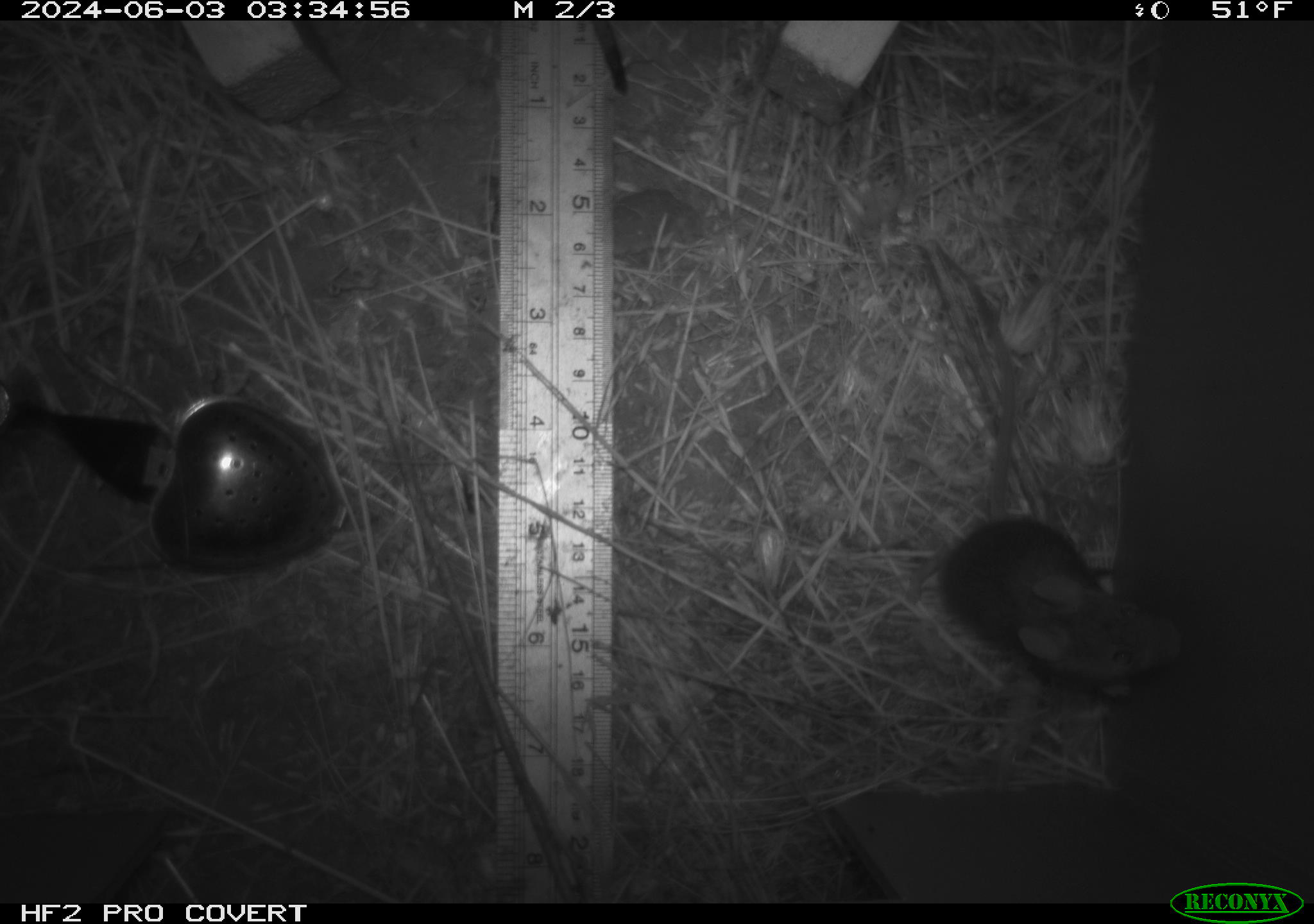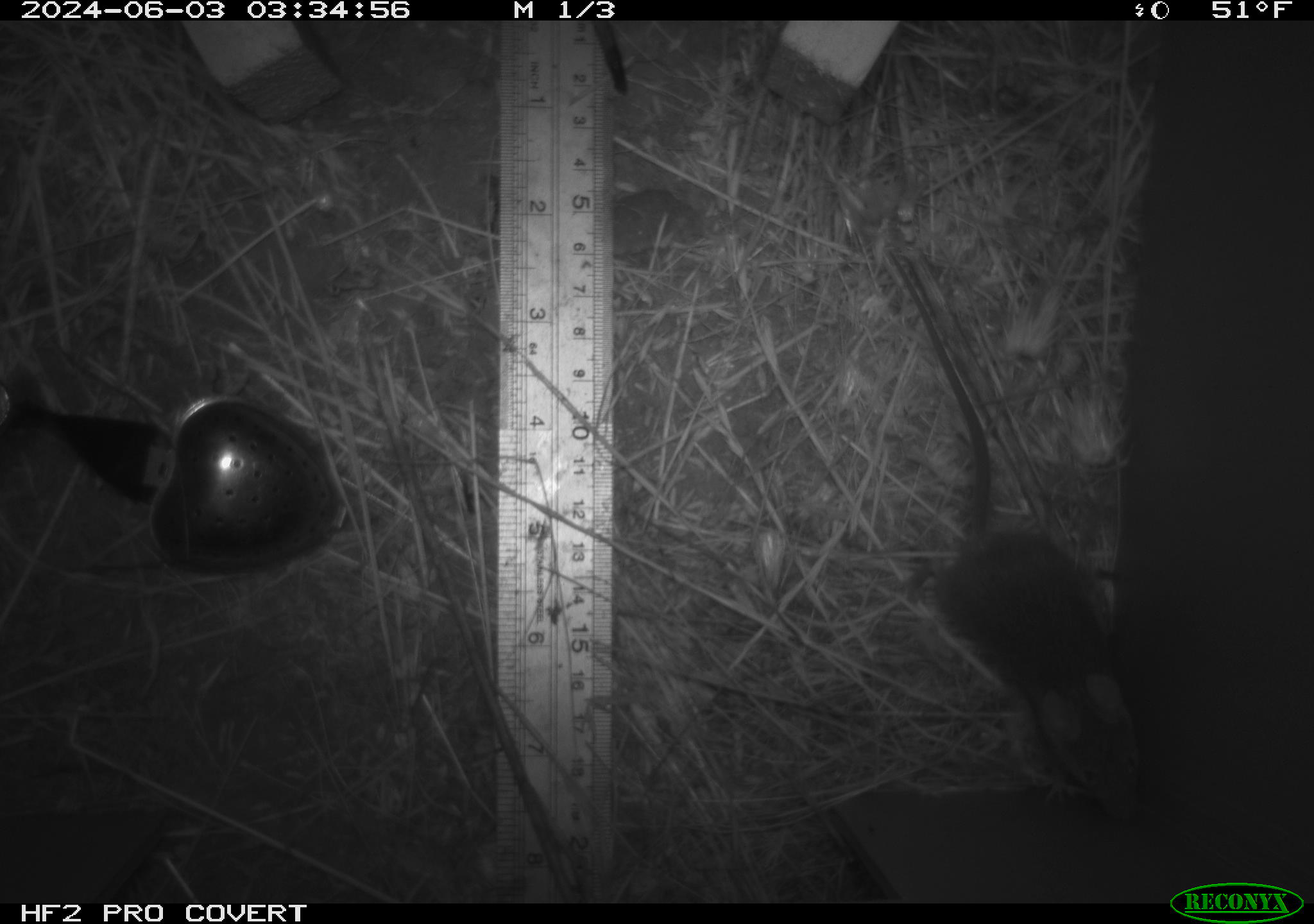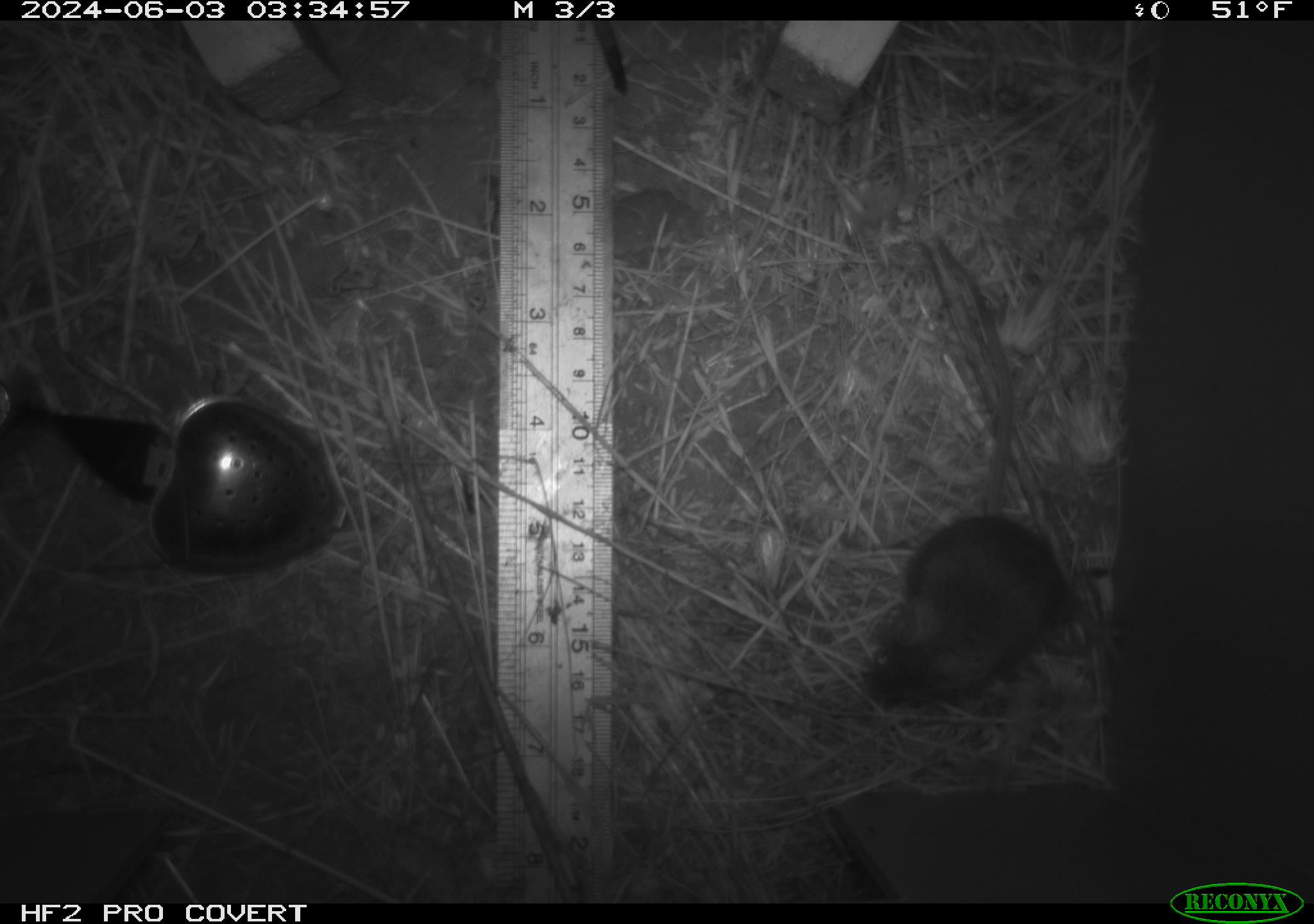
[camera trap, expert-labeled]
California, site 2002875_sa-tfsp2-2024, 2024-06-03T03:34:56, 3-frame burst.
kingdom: Animalia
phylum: Chordata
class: Mammalia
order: Rodentia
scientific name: Rodentia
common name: mouse species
Mouse species (Rodentia).